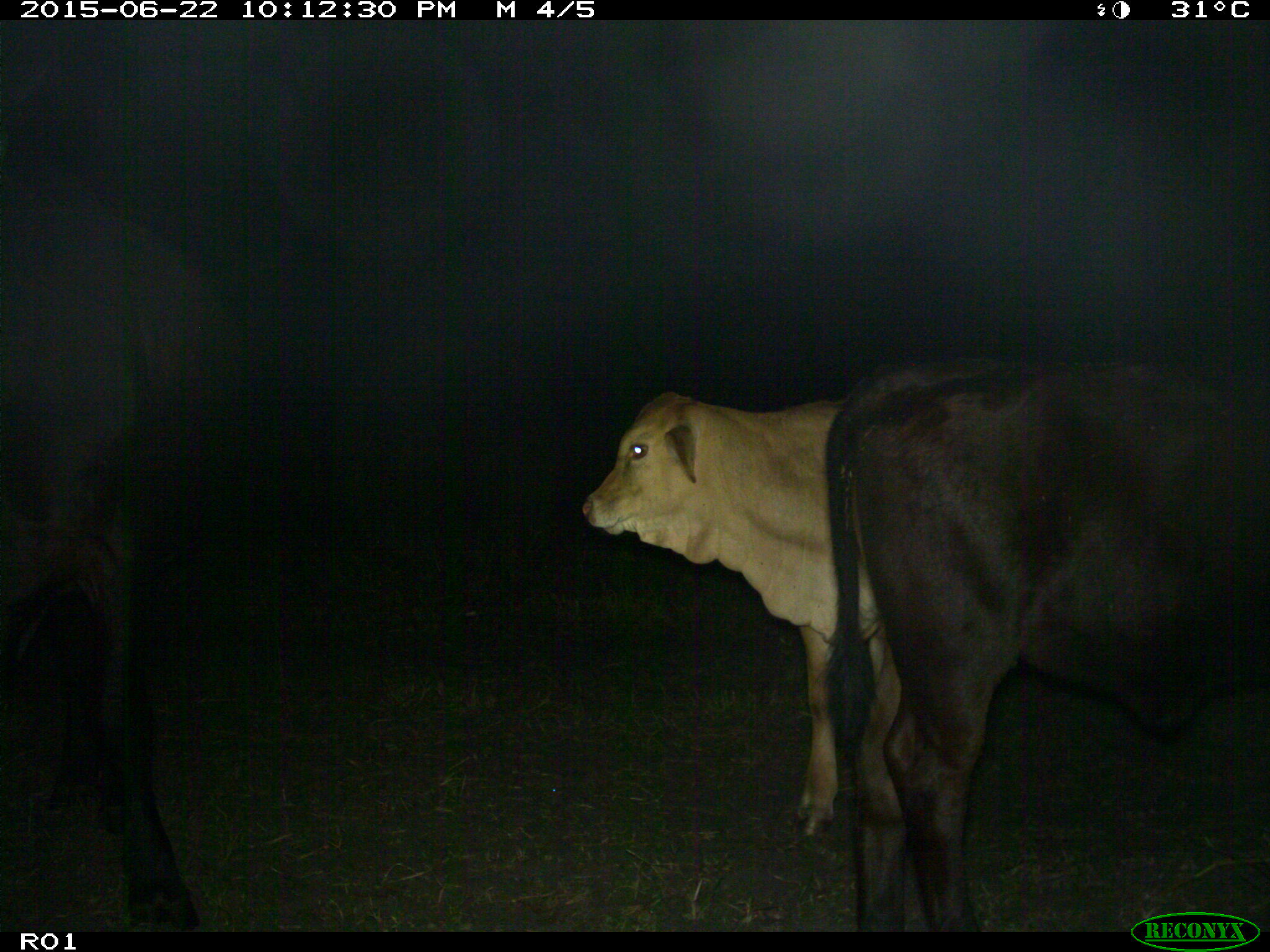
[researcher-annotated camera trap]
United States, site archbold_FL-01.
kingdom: Animalia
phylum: Chordata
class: Mammalia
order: Artiodactyla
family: Bovidae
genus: Bos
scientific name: Bos taurus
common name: domestic cow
Bos taurus (domestic cow).